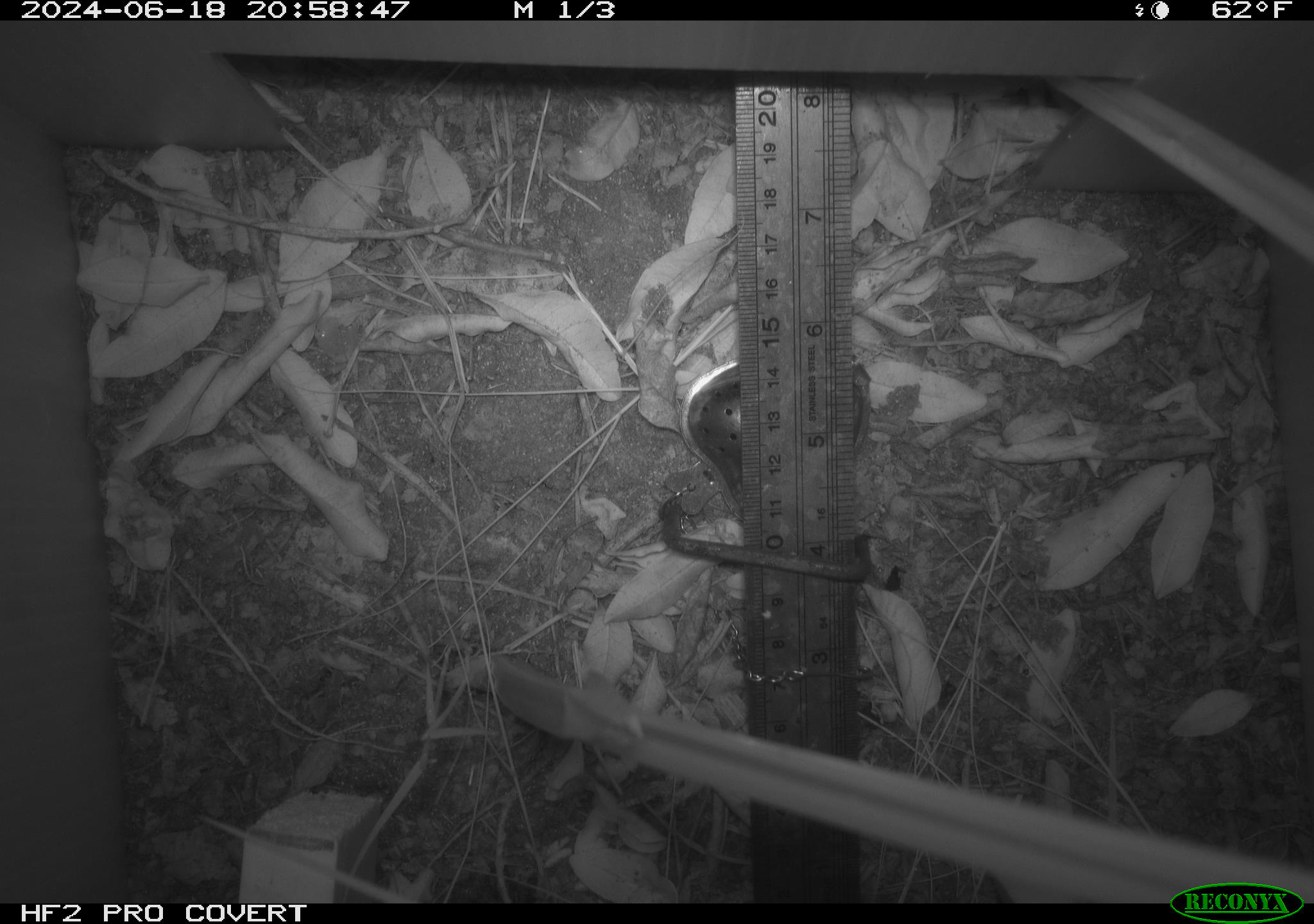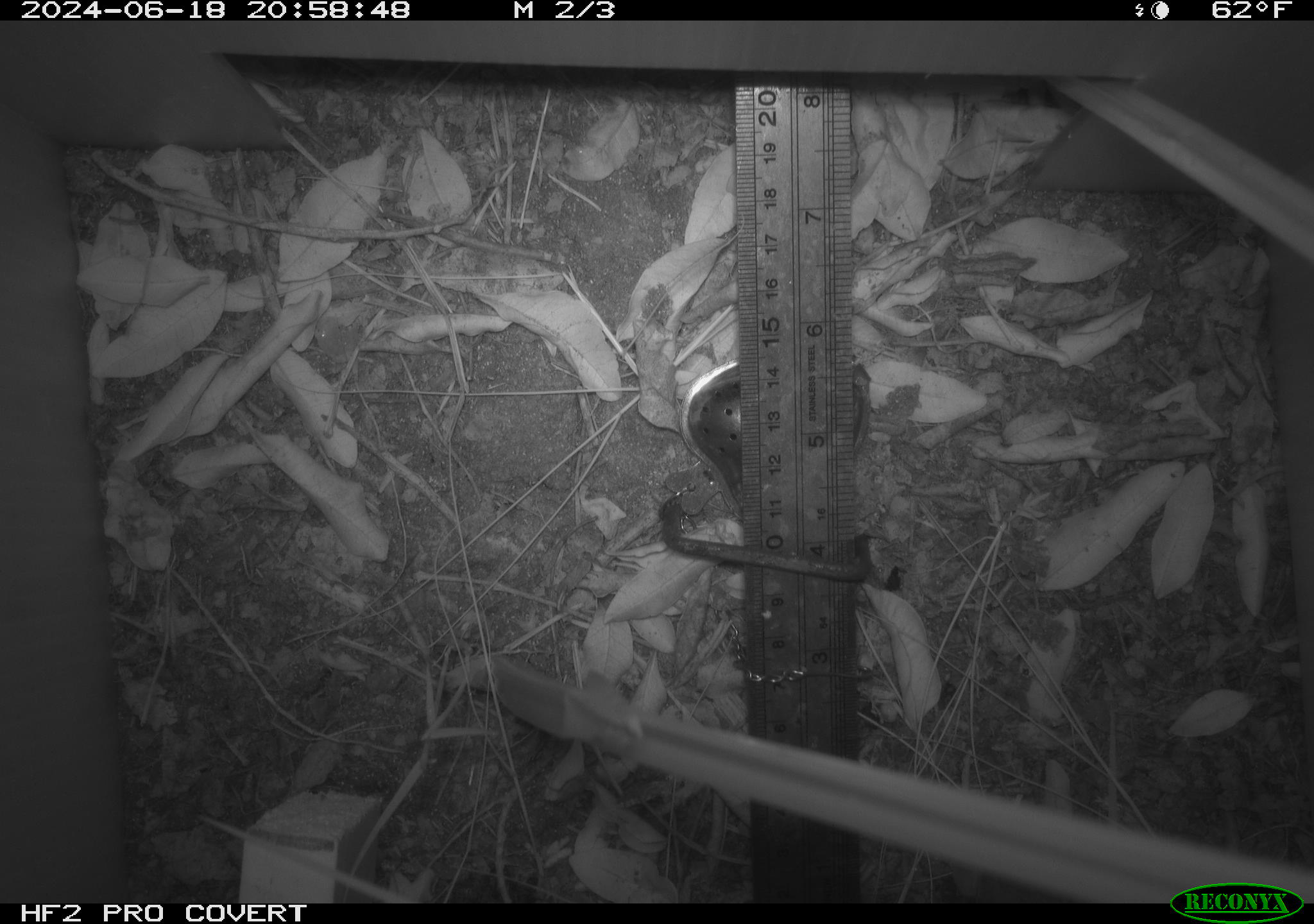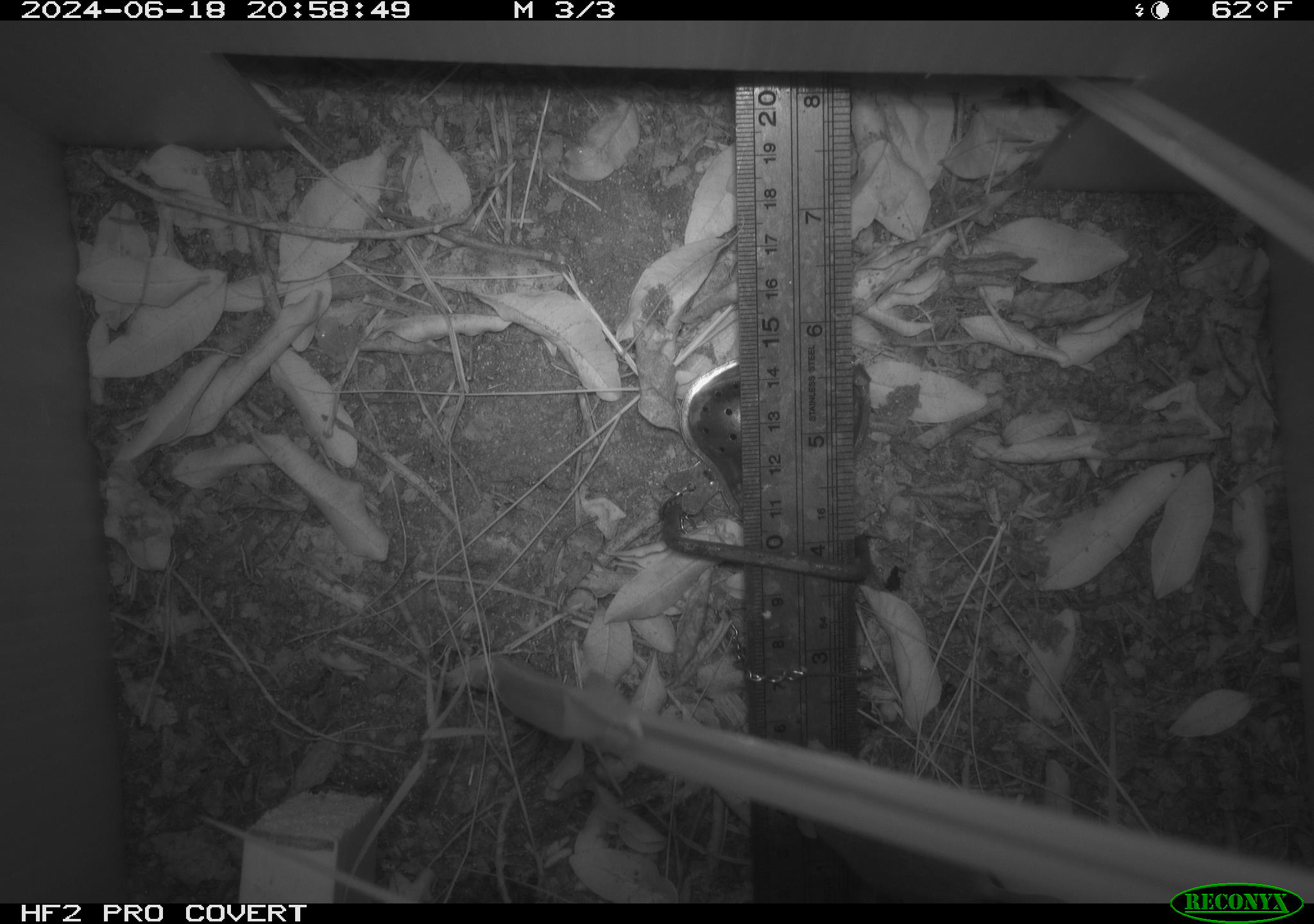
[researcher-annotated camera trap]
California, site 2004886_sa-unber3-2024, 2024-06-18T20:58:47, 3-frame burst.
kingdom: Animalia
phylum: Chordata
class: Mammalia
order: Rodentia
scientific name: Rodentia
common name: mouse species